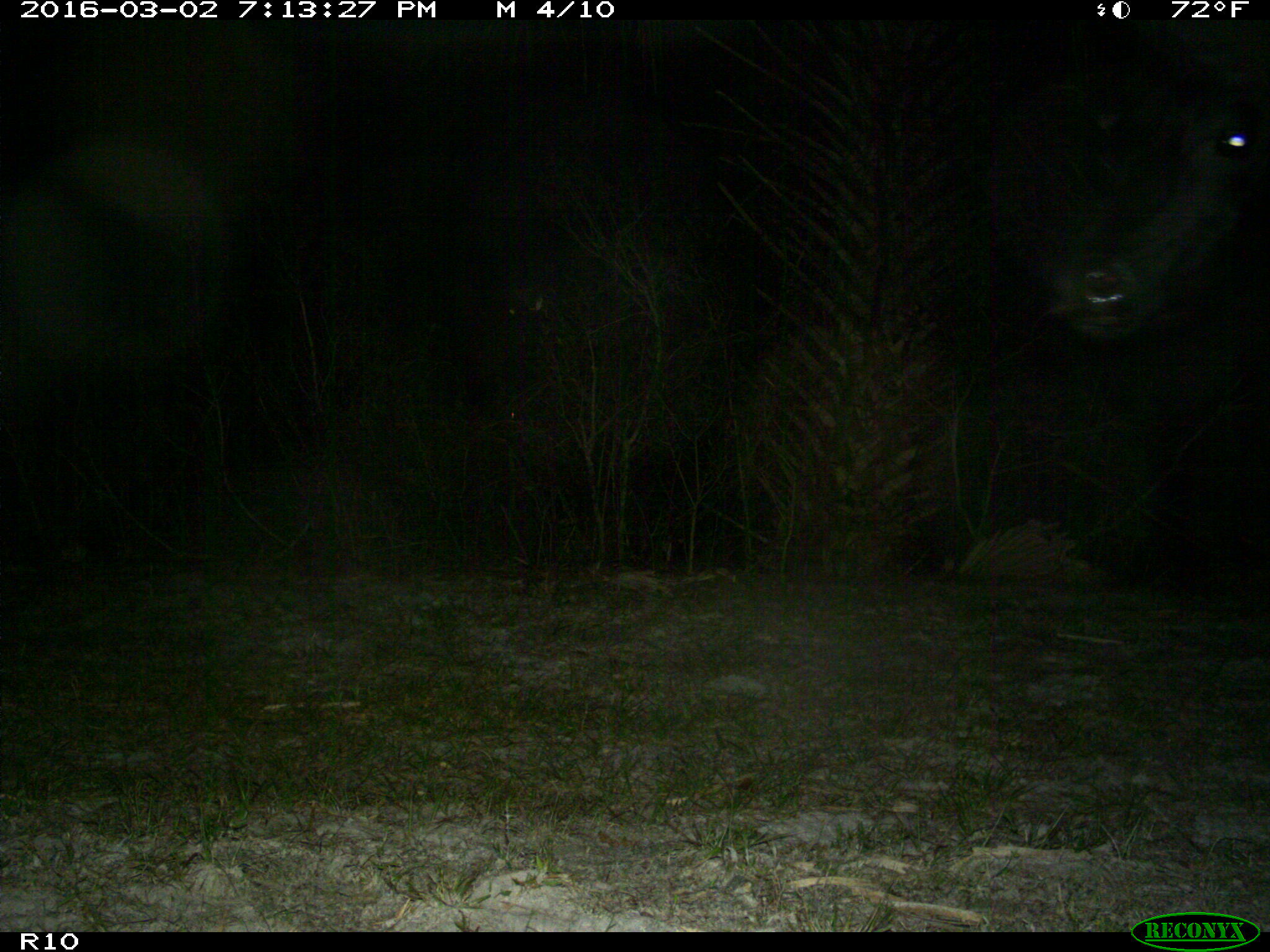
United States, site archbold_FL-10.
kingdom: Animalia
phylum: Chordata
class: Mammalia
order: Artiodactyla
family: Bovidae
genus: Bos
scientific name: Bos taurus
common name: domestic cow